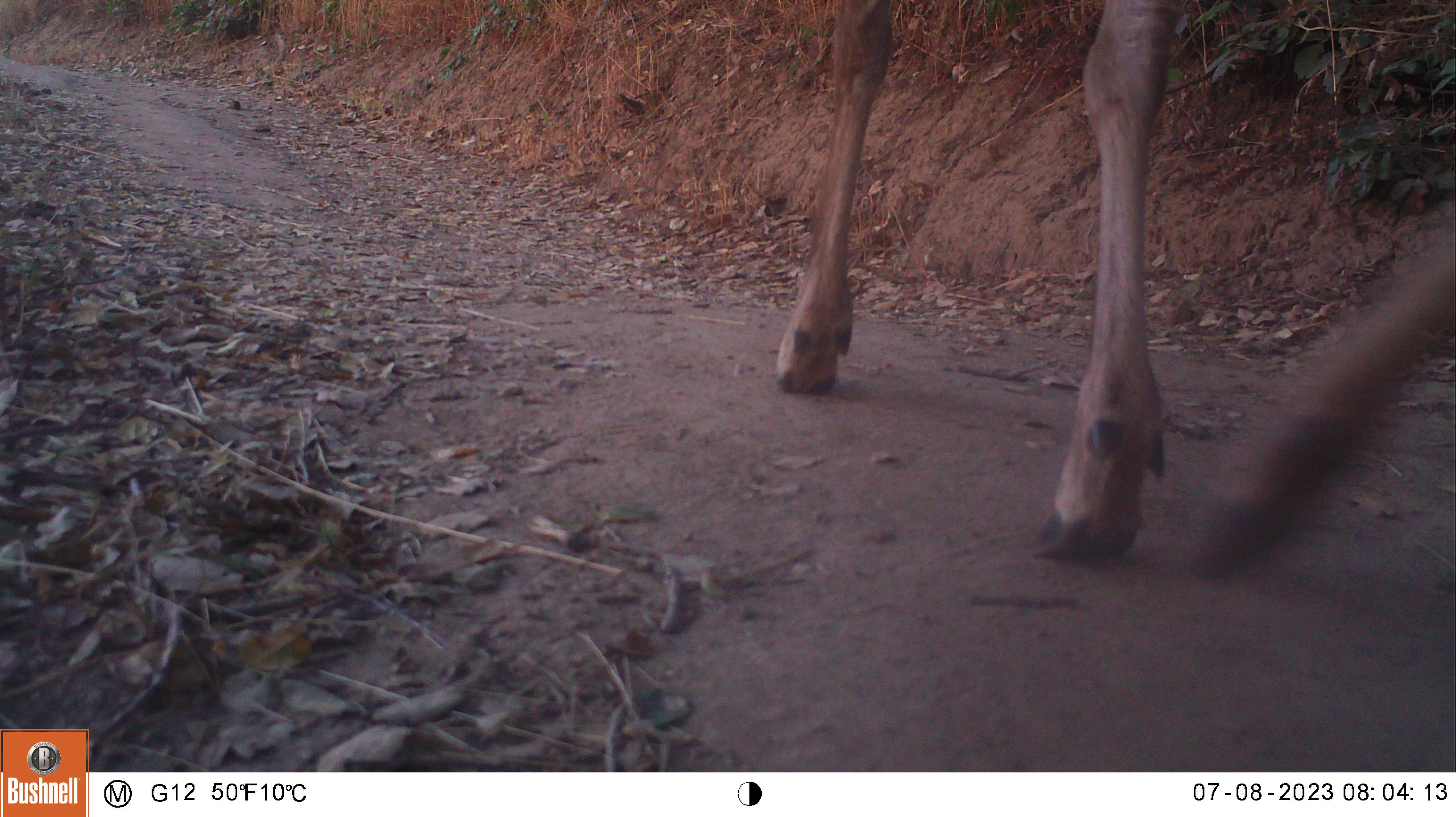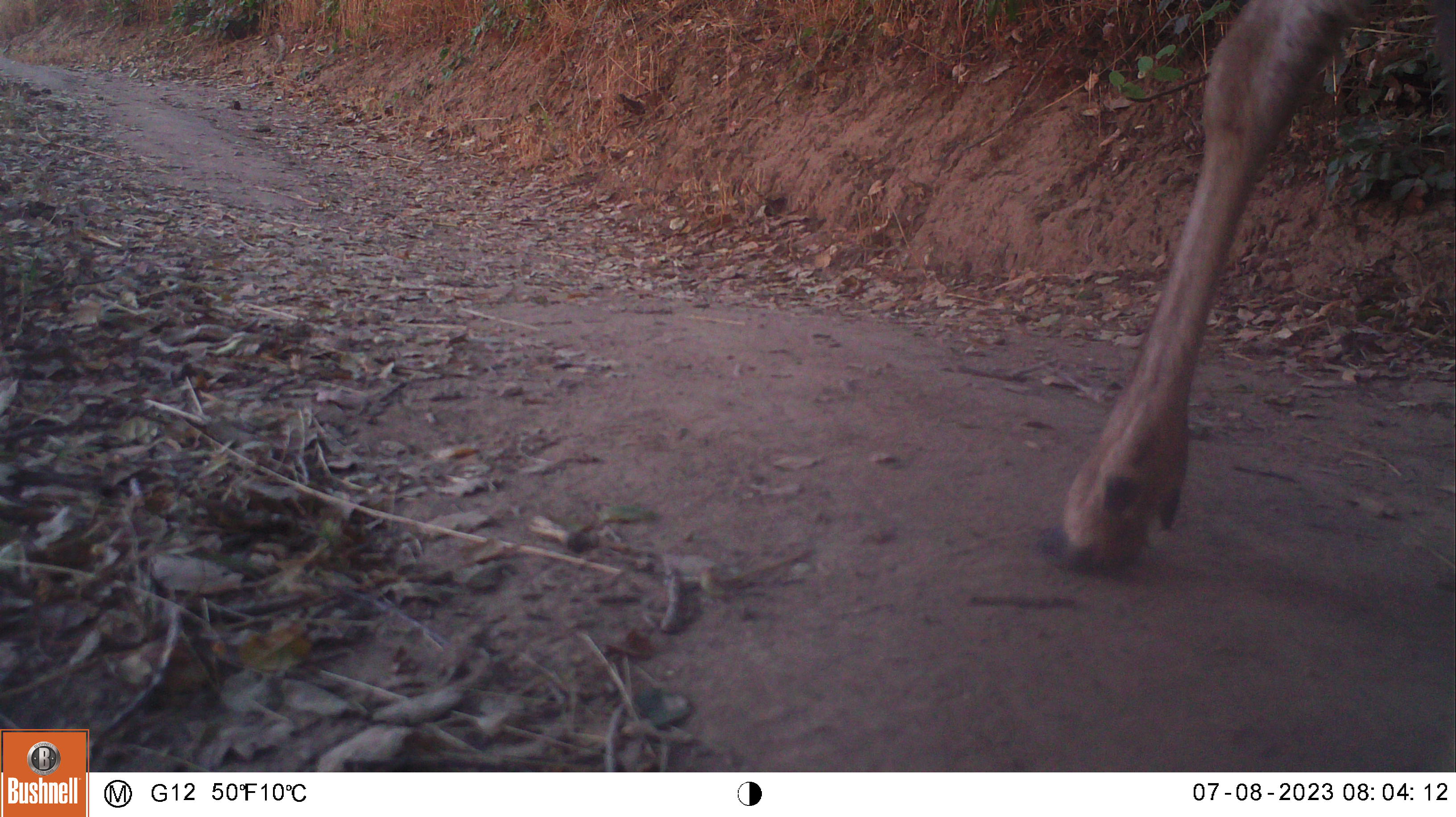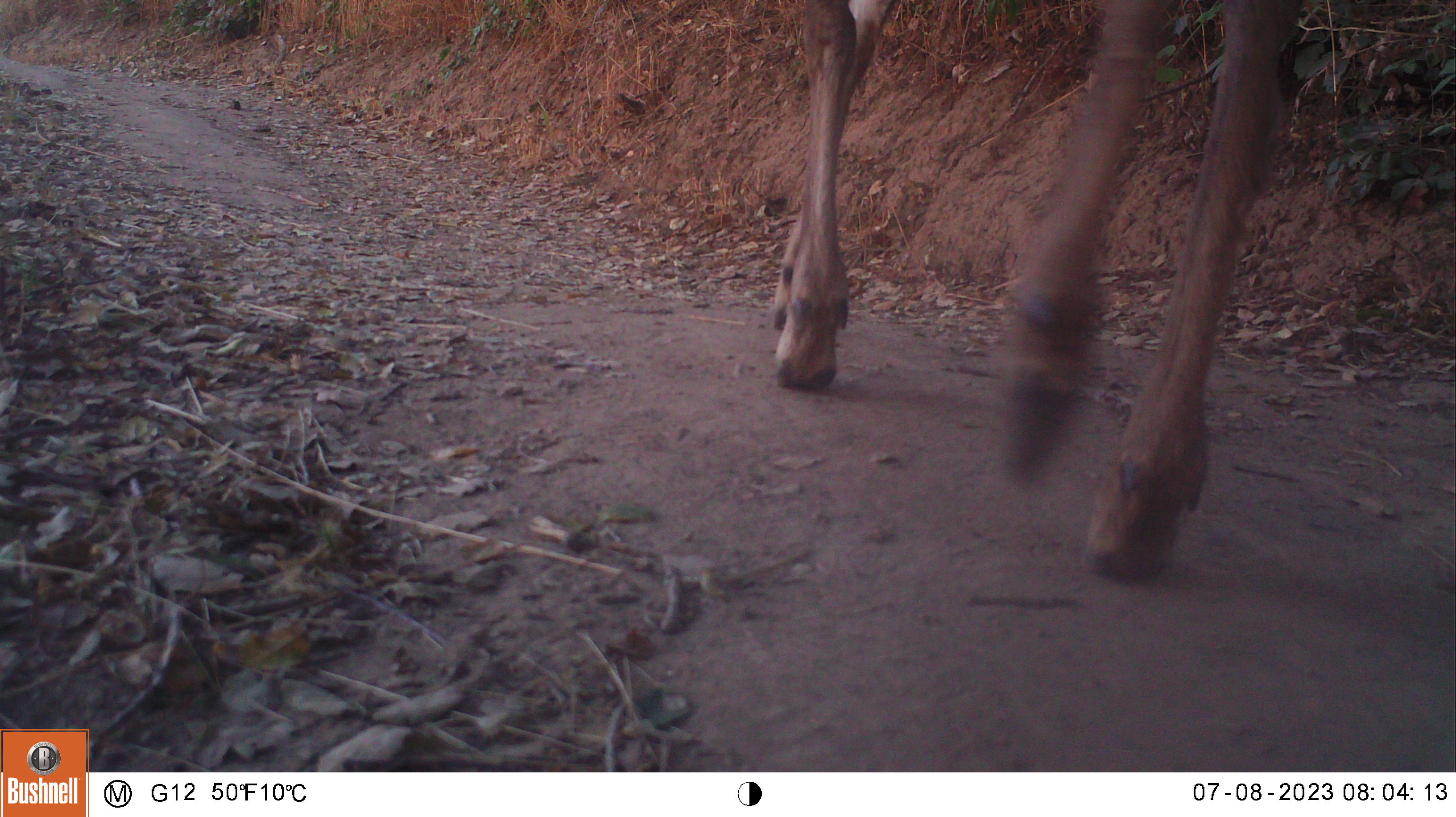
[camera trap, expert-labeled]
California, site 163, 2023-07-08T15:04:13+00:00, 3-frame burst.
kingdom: Animalia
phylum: Chordata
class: Mammalia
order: Artiodactyla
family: Cervidae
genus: Odocoileus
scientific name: Odocoileus hemionus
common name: mule deer